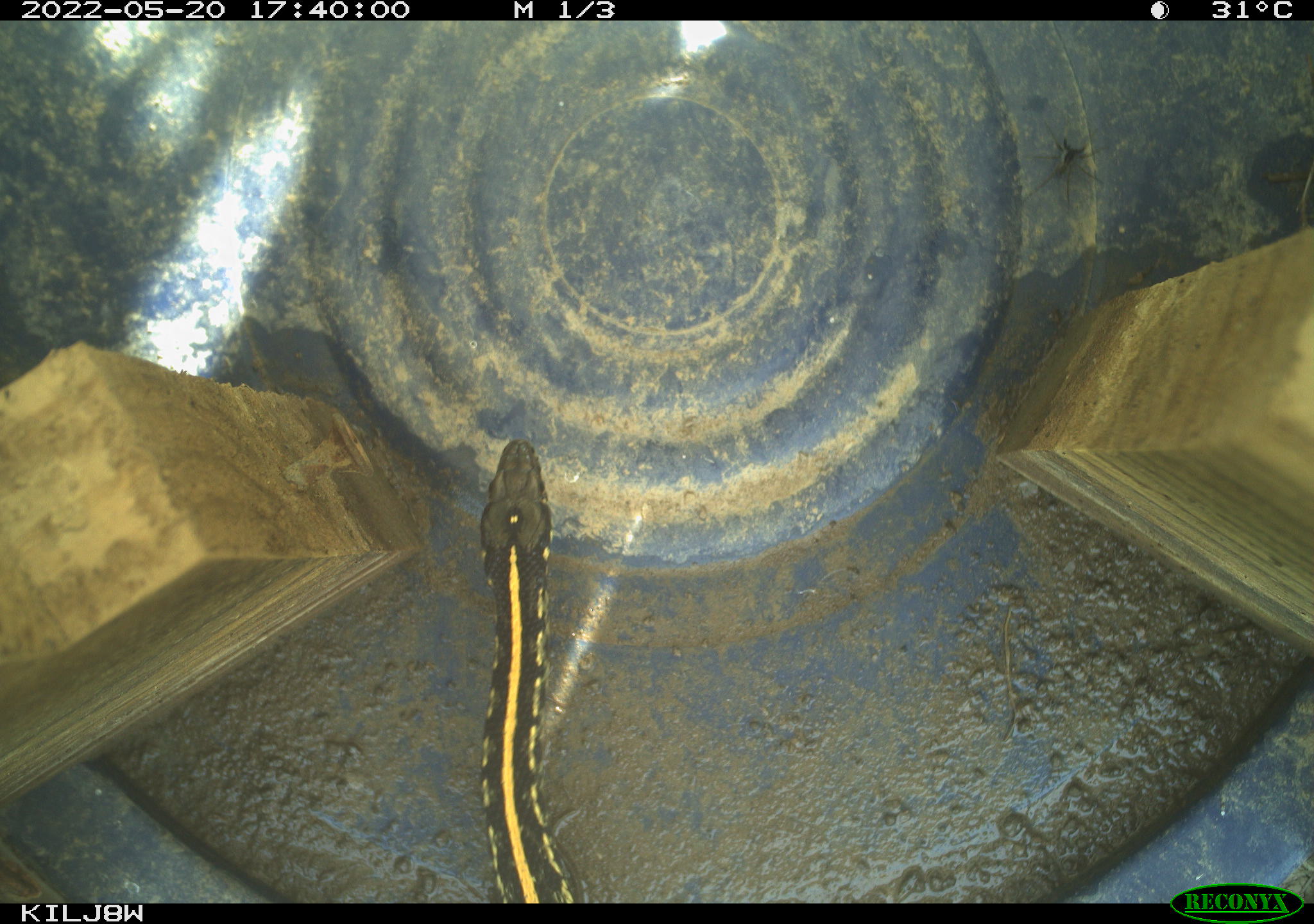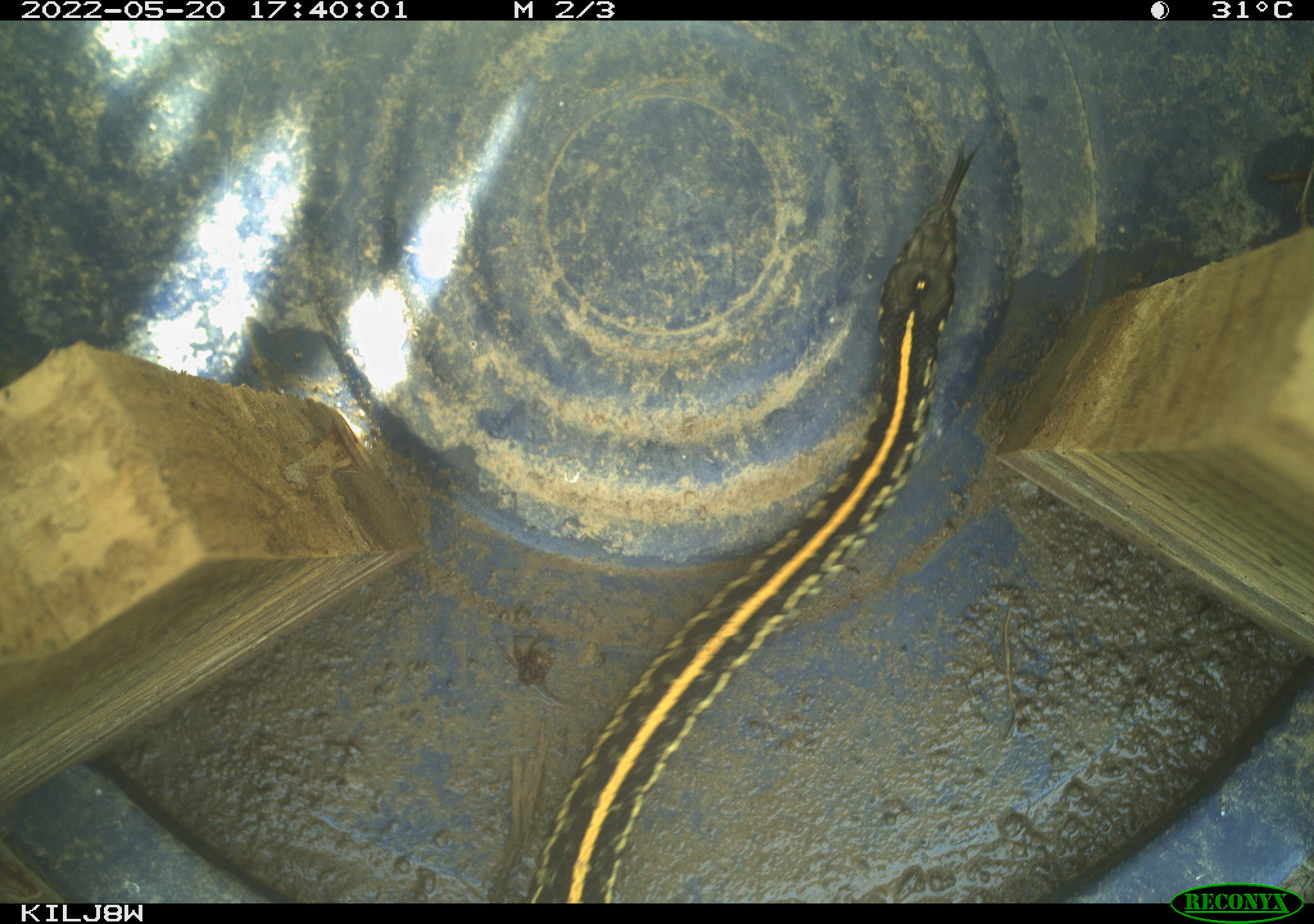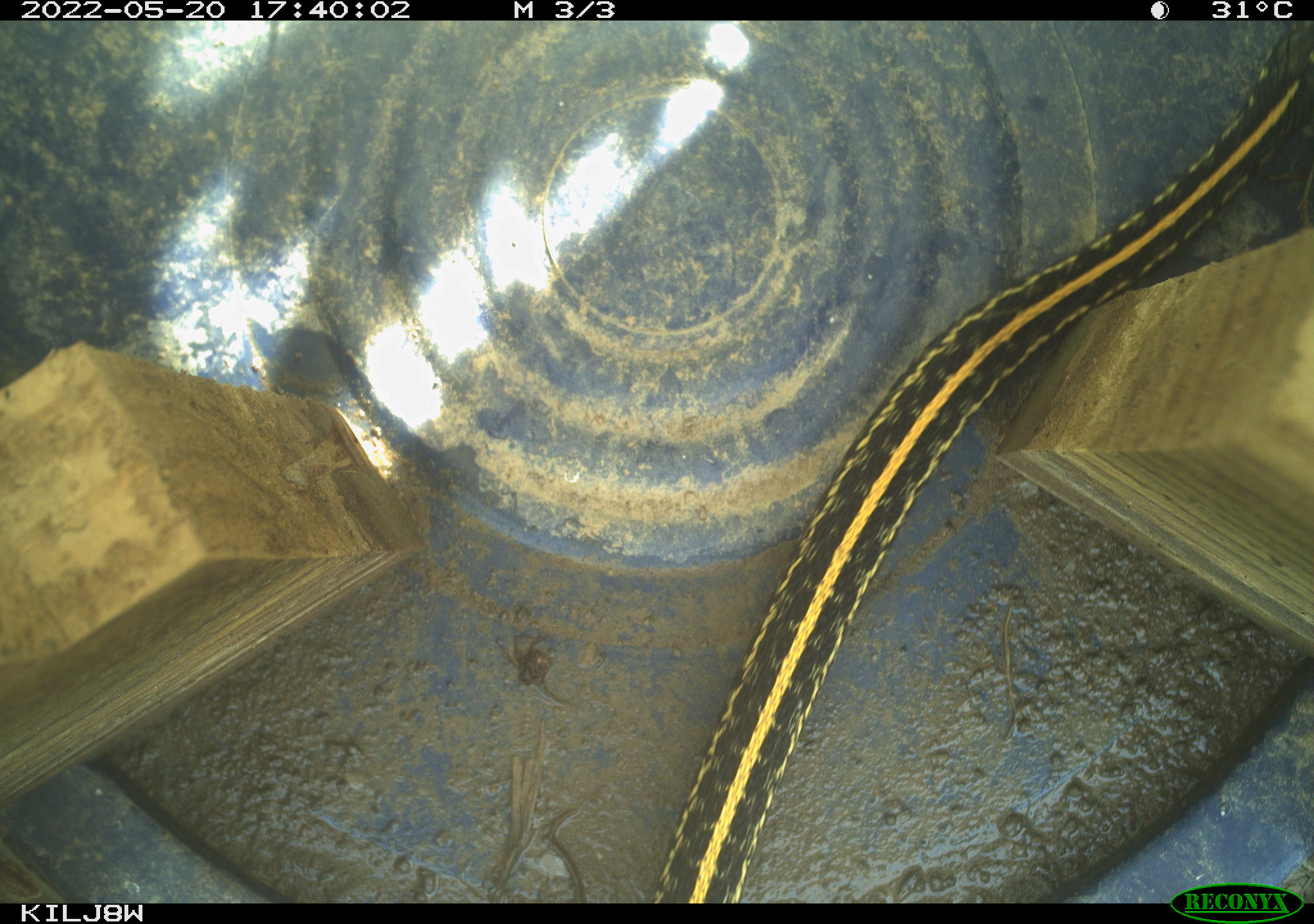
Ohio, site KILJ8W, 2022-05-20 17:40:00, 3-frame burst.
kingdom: Animalia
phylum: Chordata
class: Reptilia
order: Squamata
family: Colubridae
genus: Thamnophis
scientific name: Thamnophis radix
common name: plains gartersnake